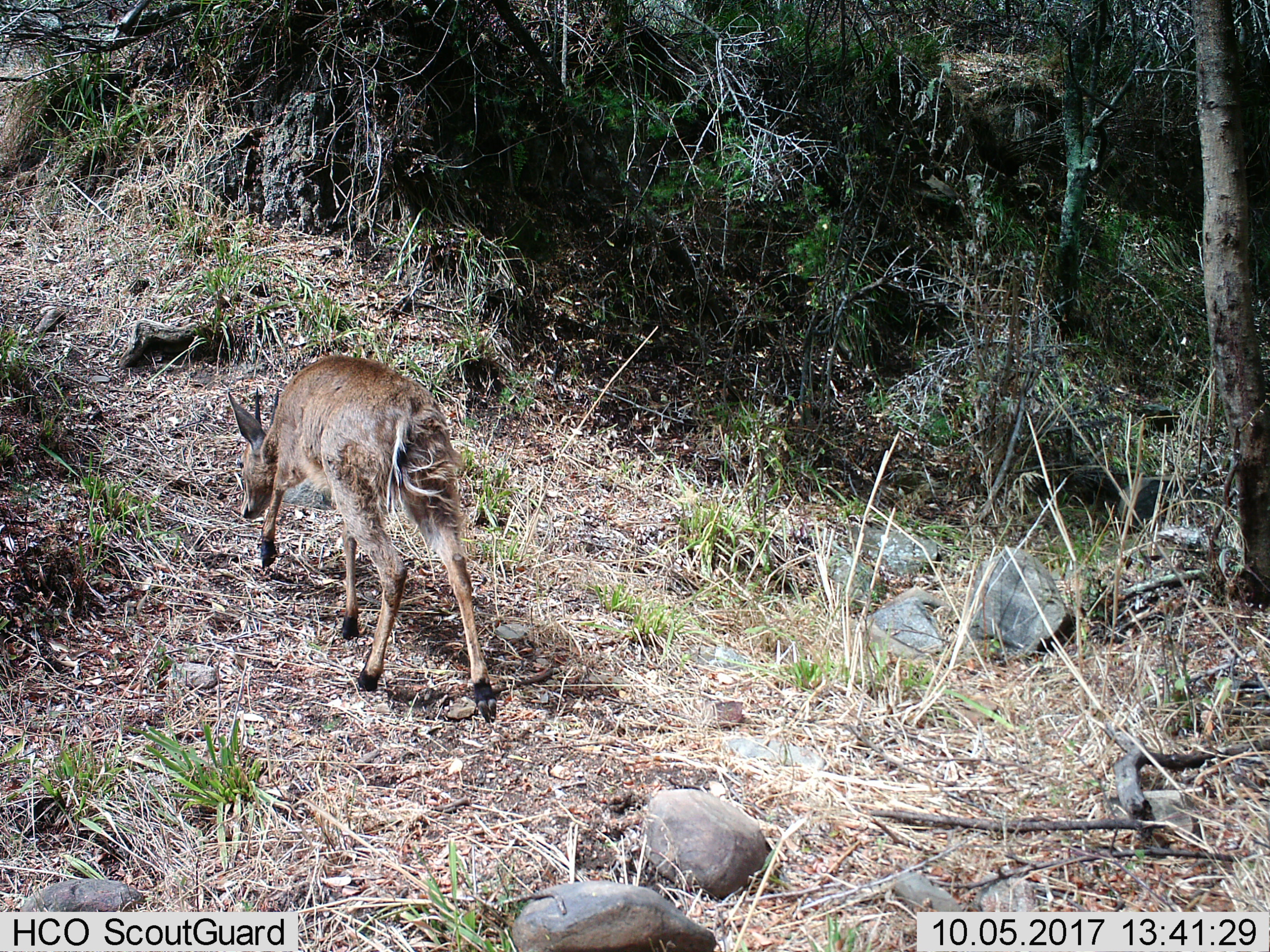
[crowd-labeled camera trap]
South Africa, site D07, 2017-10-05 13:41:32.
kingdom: Animalia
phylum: Chordata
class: Mammalia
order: Artiodactyla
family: Bovidae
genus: Tragelaphus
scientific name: Tragelaphus scriptus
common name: bushbuck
Bushbuck (Tragelaphus scriptus), count 1. Behavior (volunteer vote fractions): standing 0%, resting 0%, moving 100%, interacting 0%. Young present (vote fraction): 0%. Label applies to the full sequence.